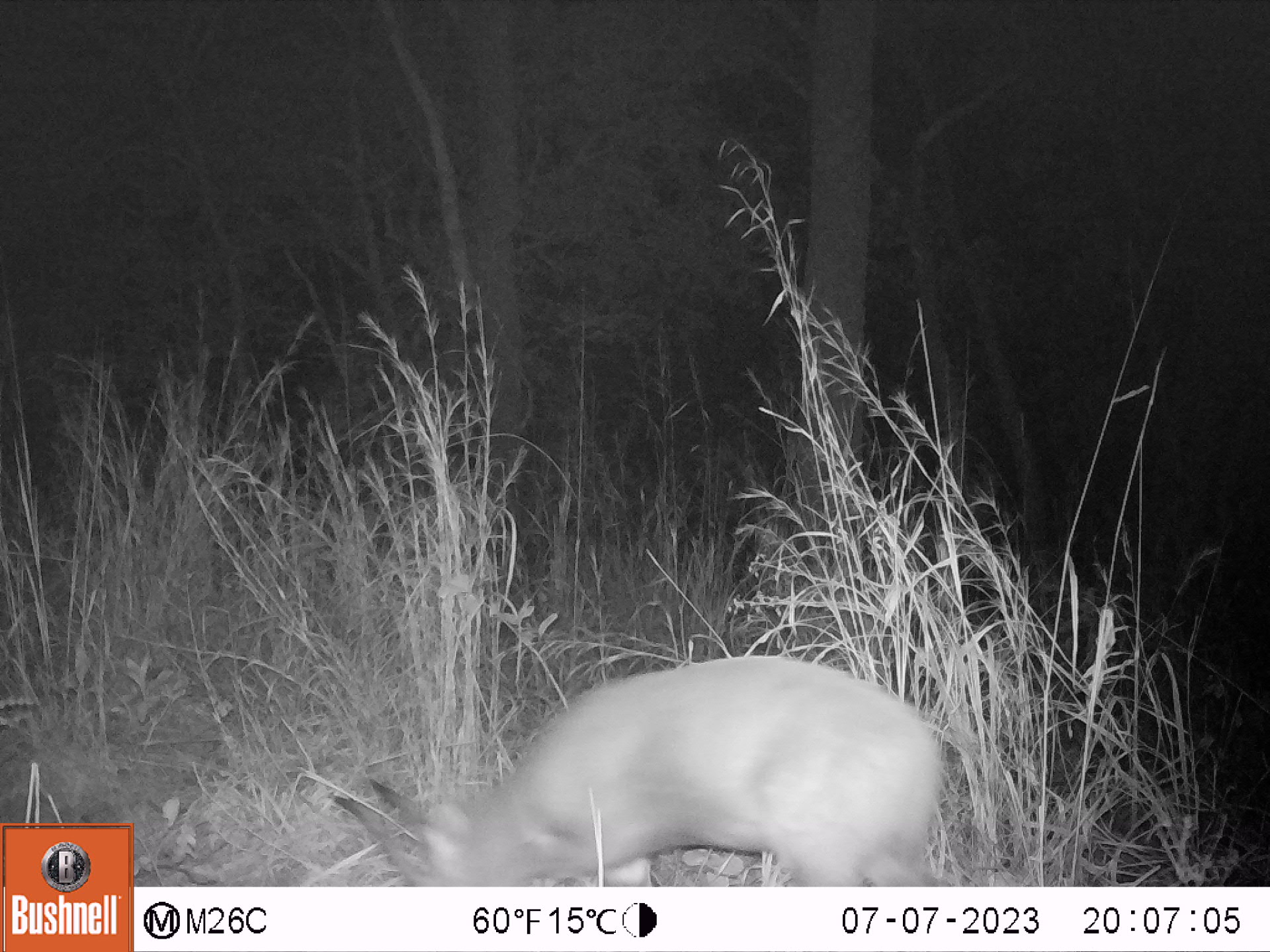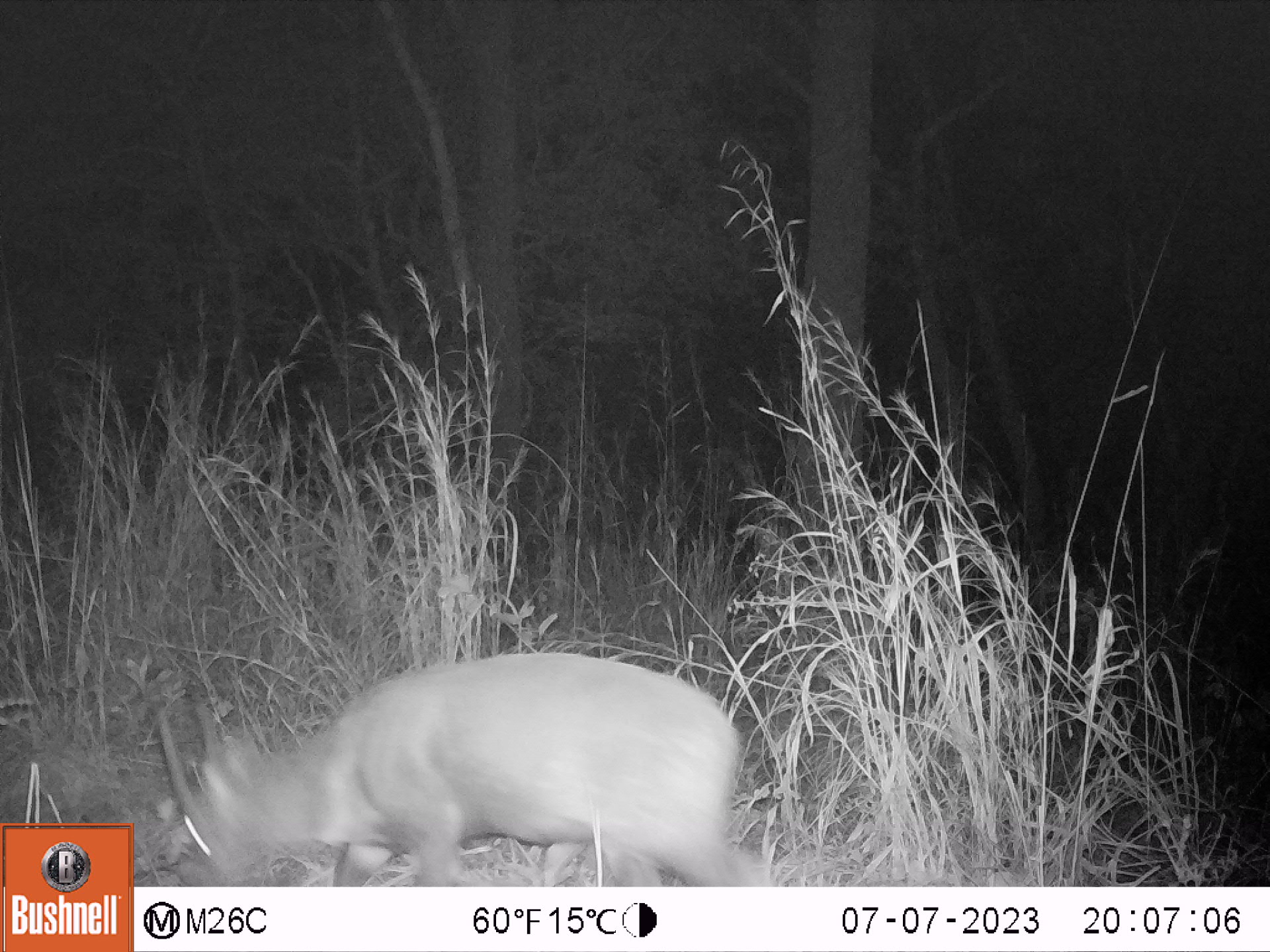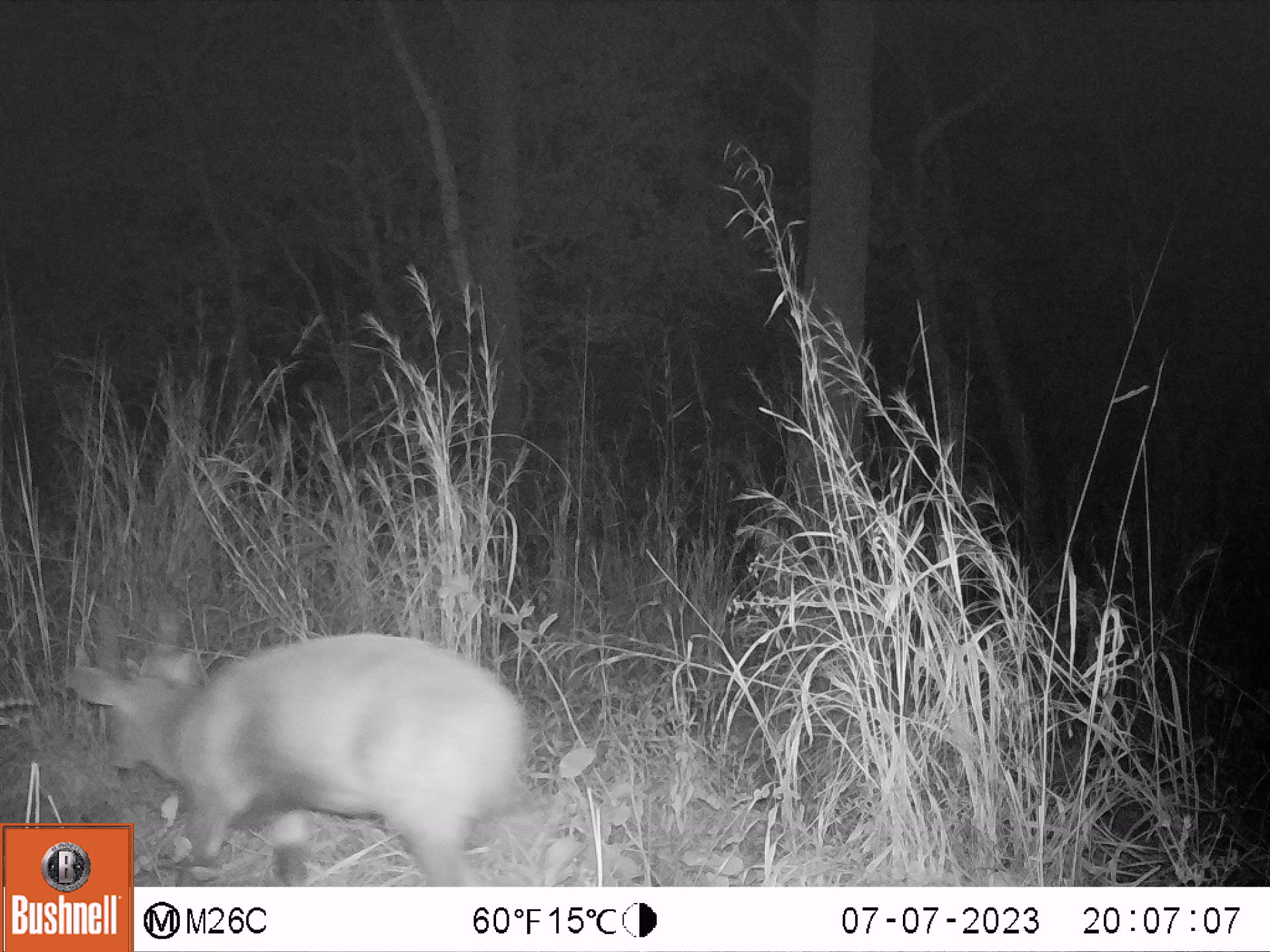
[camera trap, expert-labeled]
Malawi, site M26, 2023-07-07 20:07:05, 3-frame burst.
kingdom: Animalia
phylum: Chordata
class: Mammalia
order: Artiodactyla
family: Bovidae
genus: Tragelaphus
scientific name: Tragelaphus sylvaticus sylvaticus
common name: cape bushbuck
Cape bushbuck (Tragelaphus sylvaticus sylvaticus), count 1.